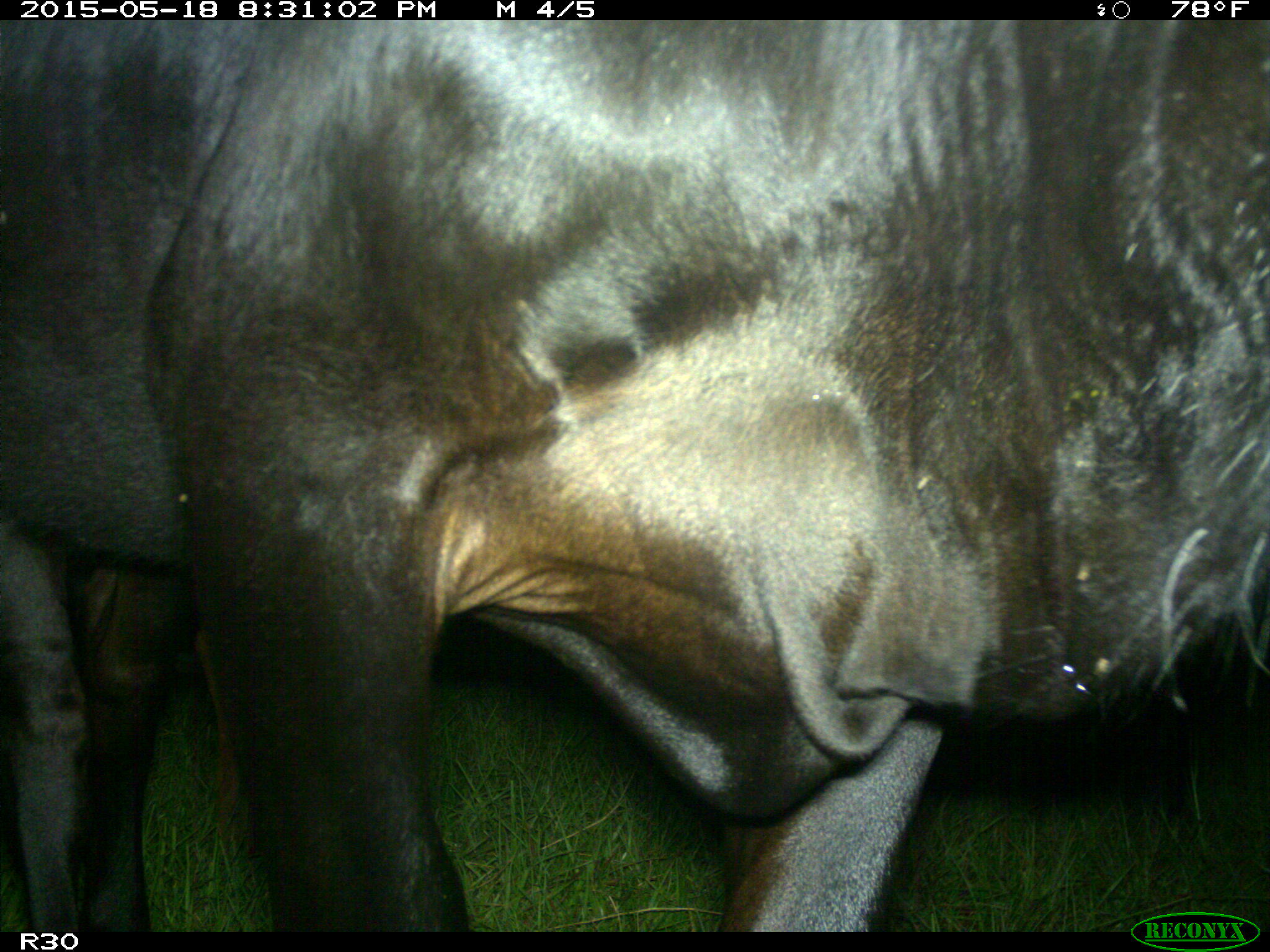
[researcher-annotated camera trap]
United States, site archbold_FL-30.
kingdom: Animalia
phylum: Chordata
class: Mammalia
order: Artiodactyla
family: Bovidae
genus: Bos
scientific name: Bos taurus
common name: domestic cow